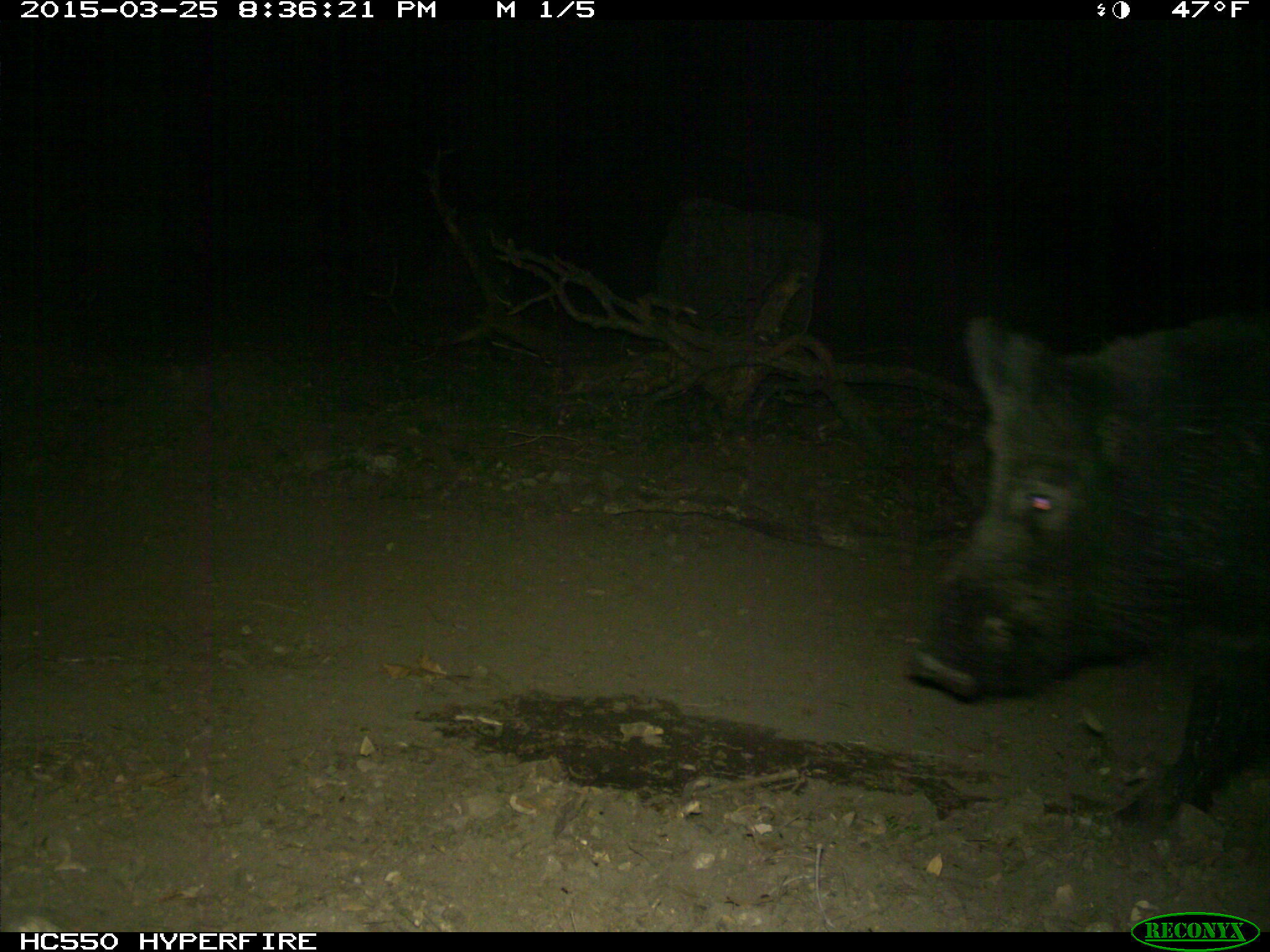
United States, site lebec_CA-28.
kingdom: Animalia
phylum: Chordata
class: Mammalia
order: Artiodactyla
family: Suidae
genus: Sus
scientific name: Sus scrofa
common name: wild boar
Sus scrofa (wild boar).